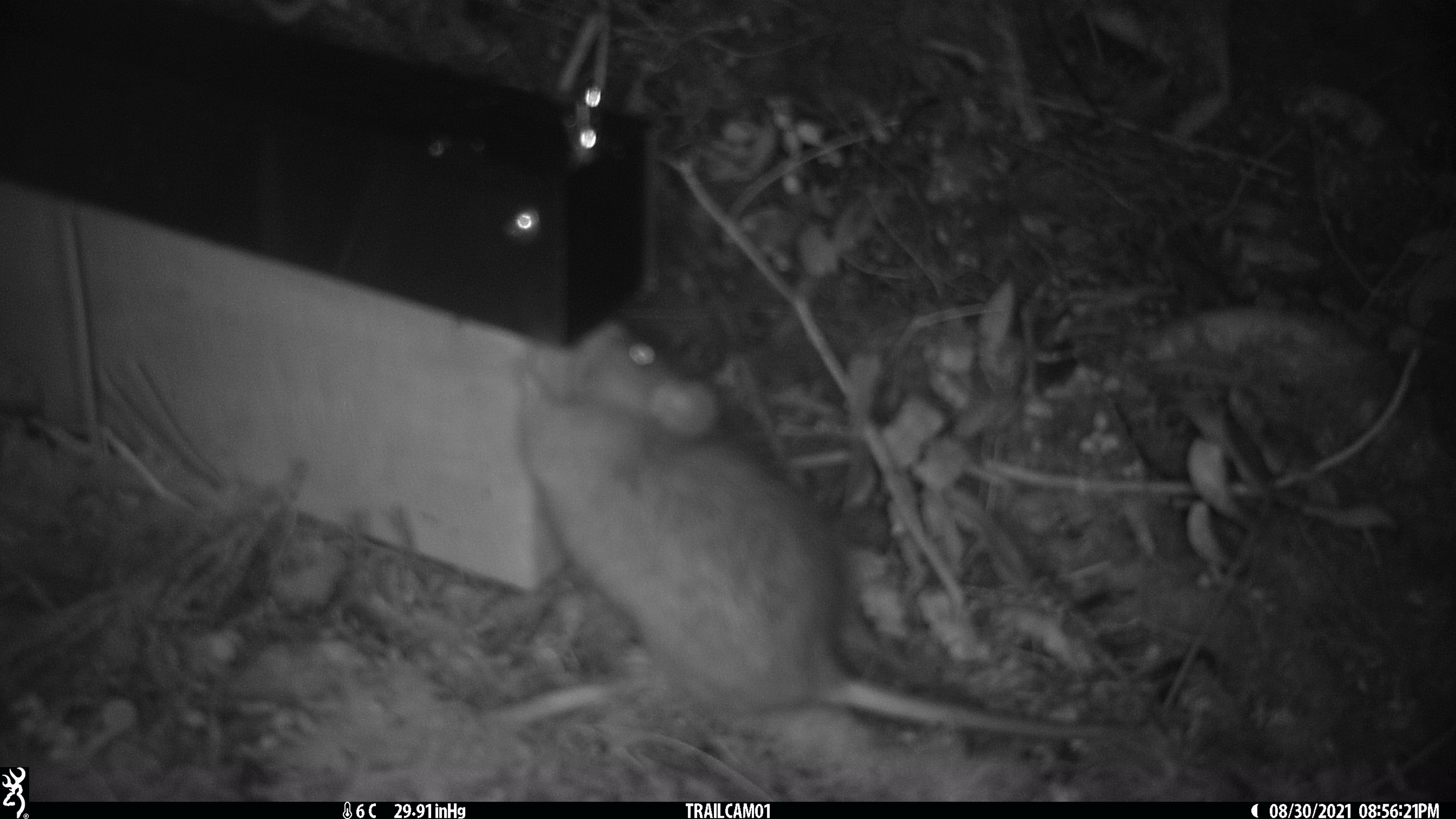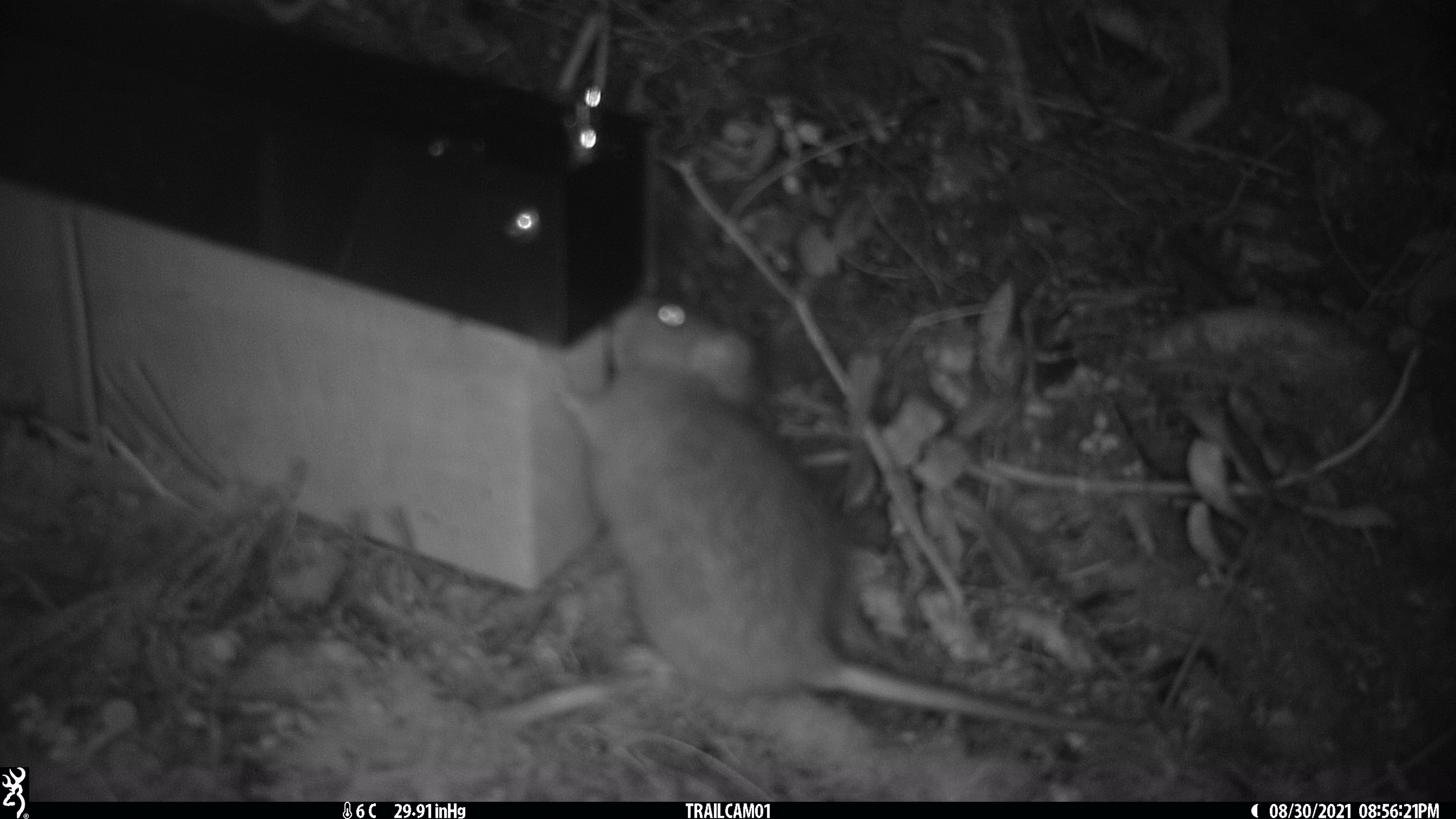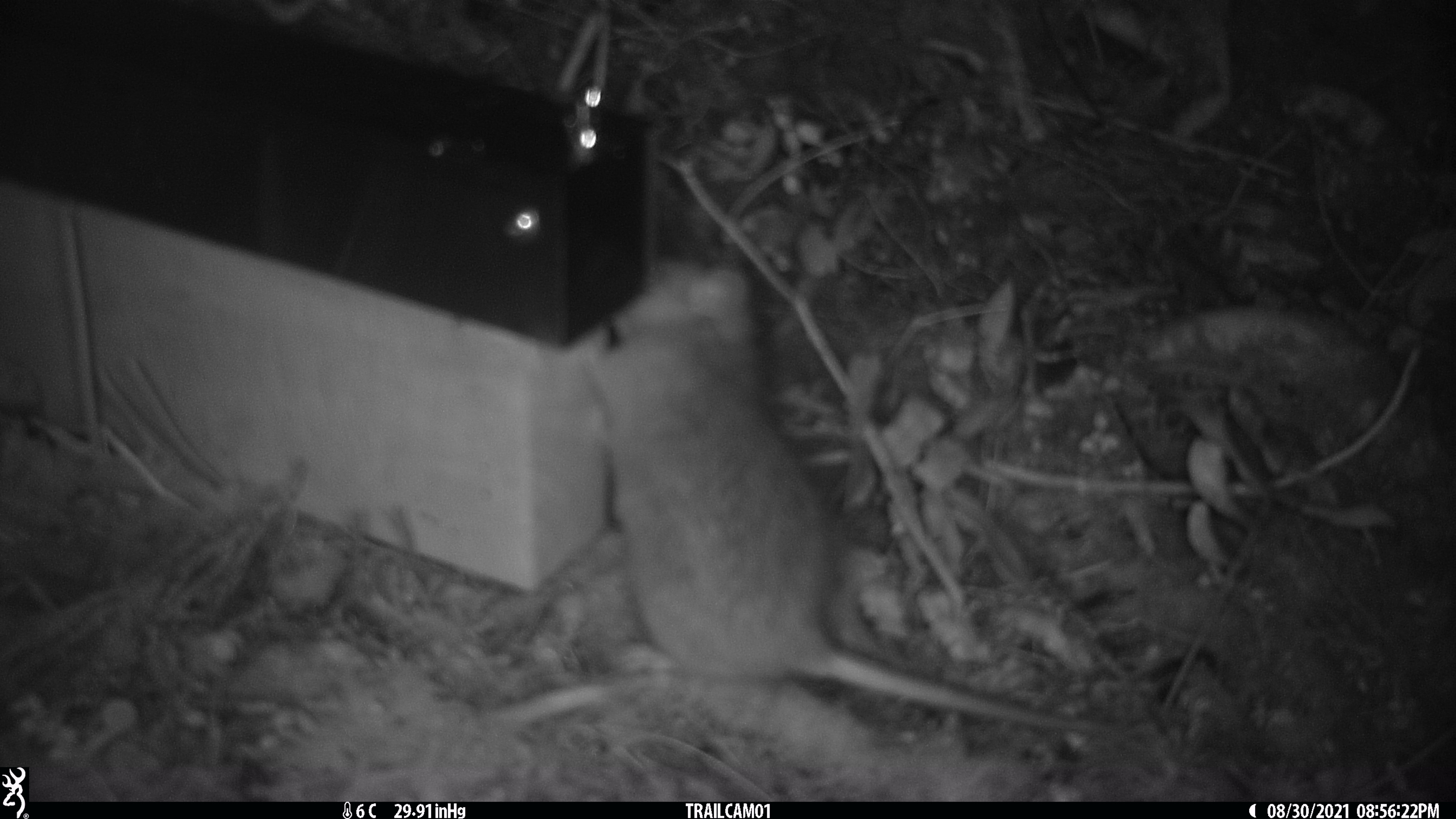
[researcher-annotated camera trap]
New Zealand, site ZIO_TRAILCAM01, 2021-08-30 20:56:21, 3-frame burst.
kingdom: Animalia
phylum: Chordata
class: Mammalia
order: Rodentia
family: Muridae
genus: Rattus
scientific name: Rattus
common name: rat